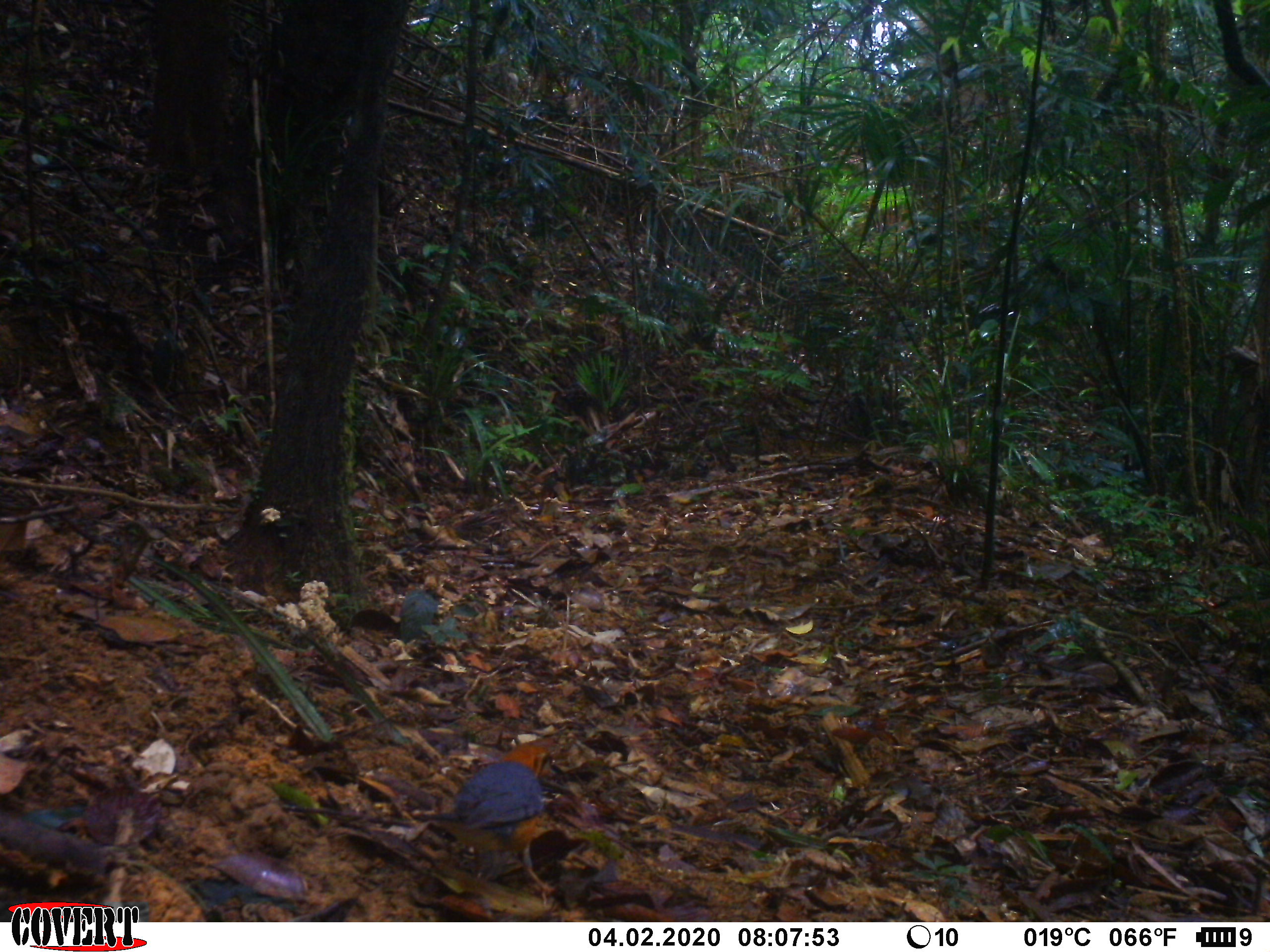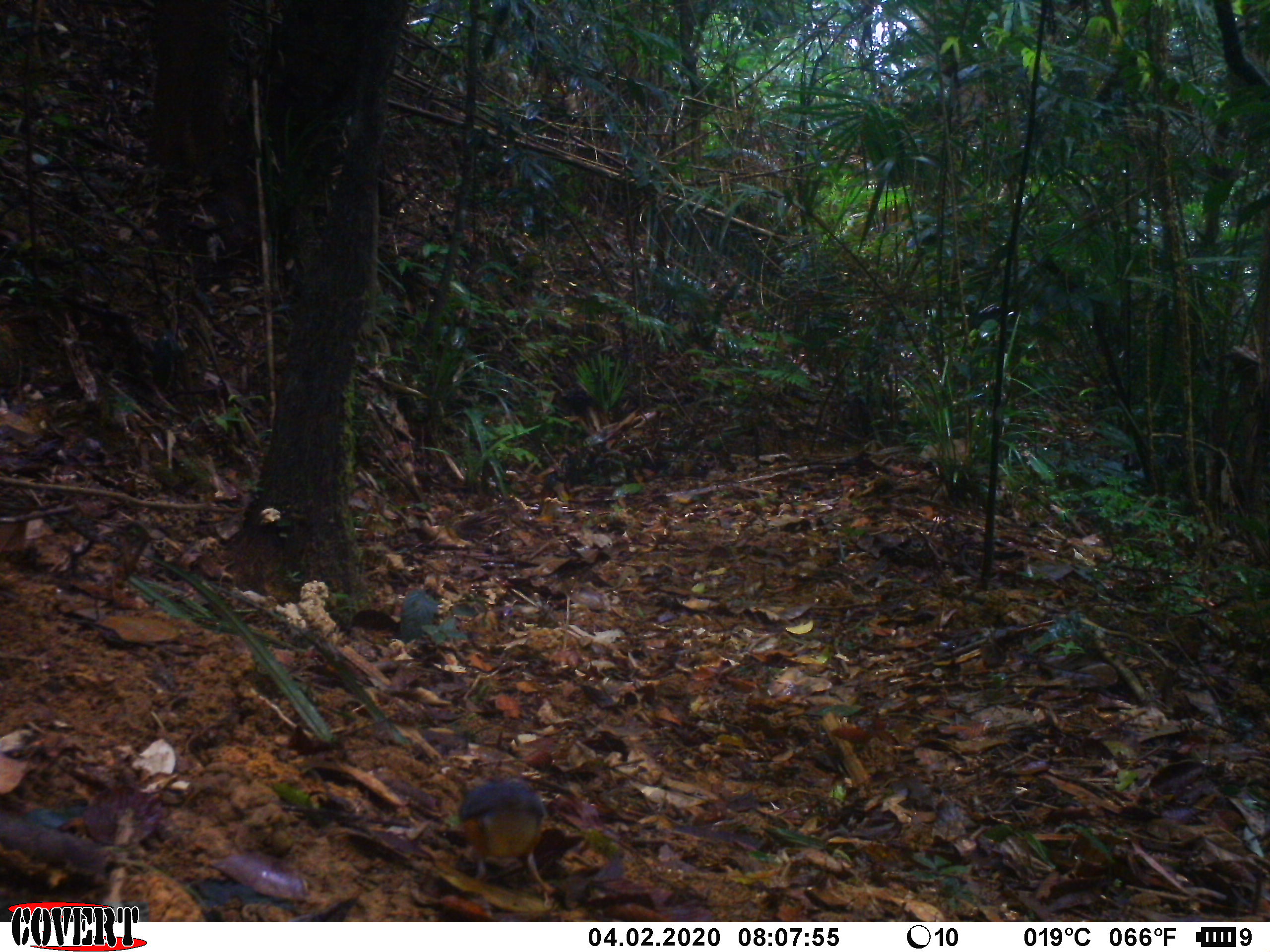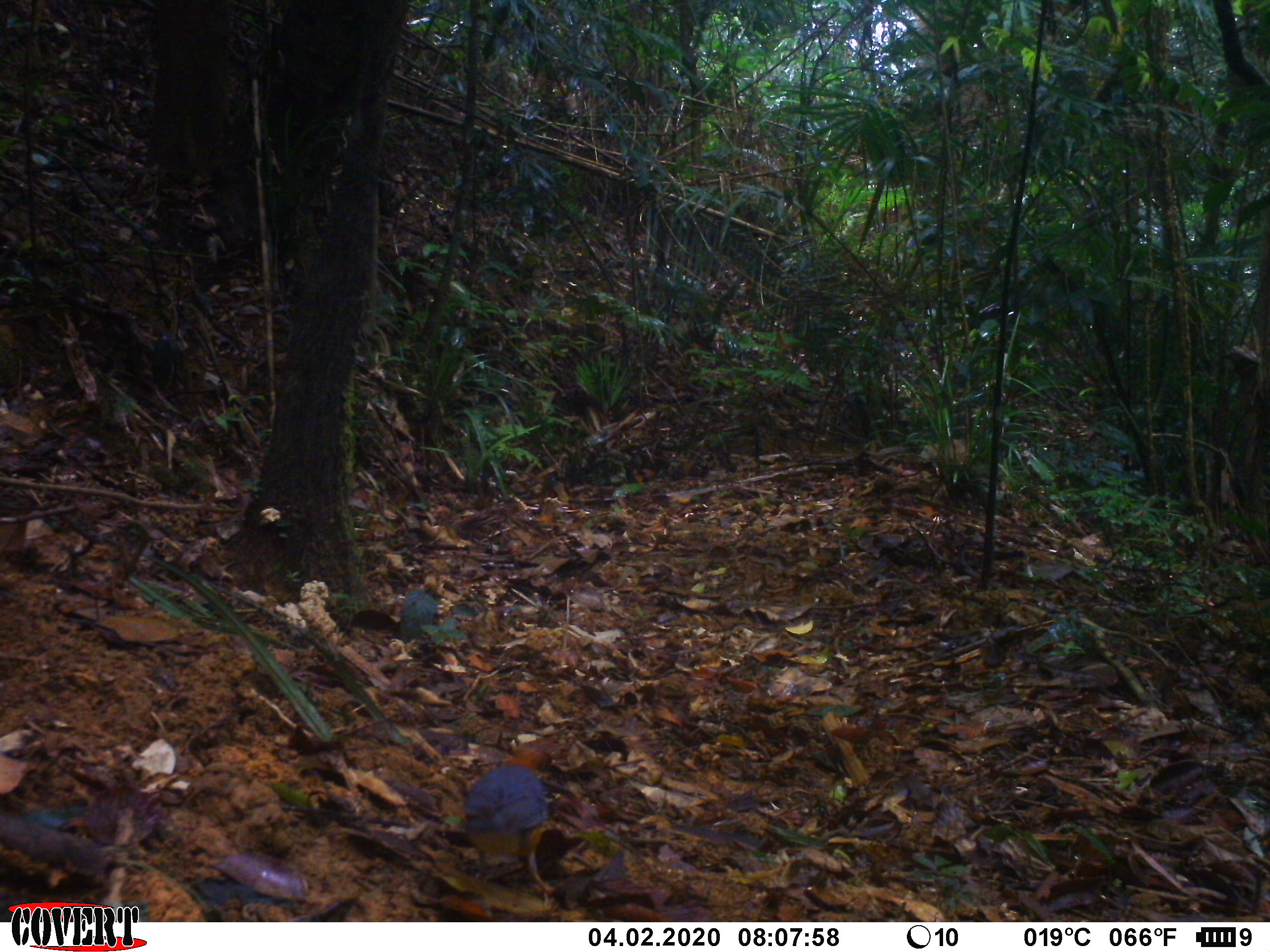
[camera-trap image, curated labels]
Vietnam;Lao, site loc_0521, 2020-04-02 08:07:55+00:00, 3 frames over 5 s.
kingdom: Animalia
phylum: Chordata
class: Aves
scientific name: Aves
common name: bird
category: unidentified bird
Unidentified bird (bird) (Aves). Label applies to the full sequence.